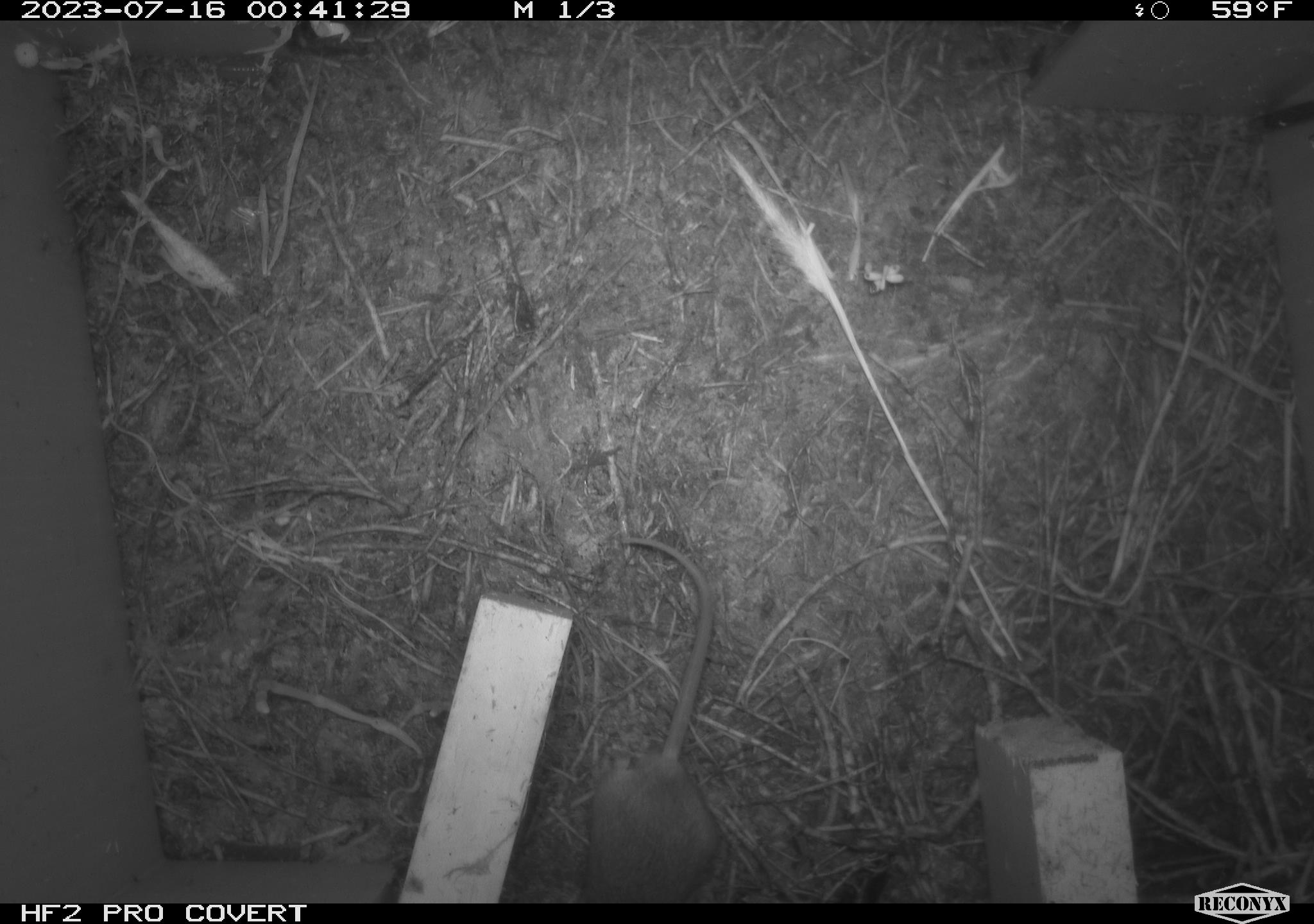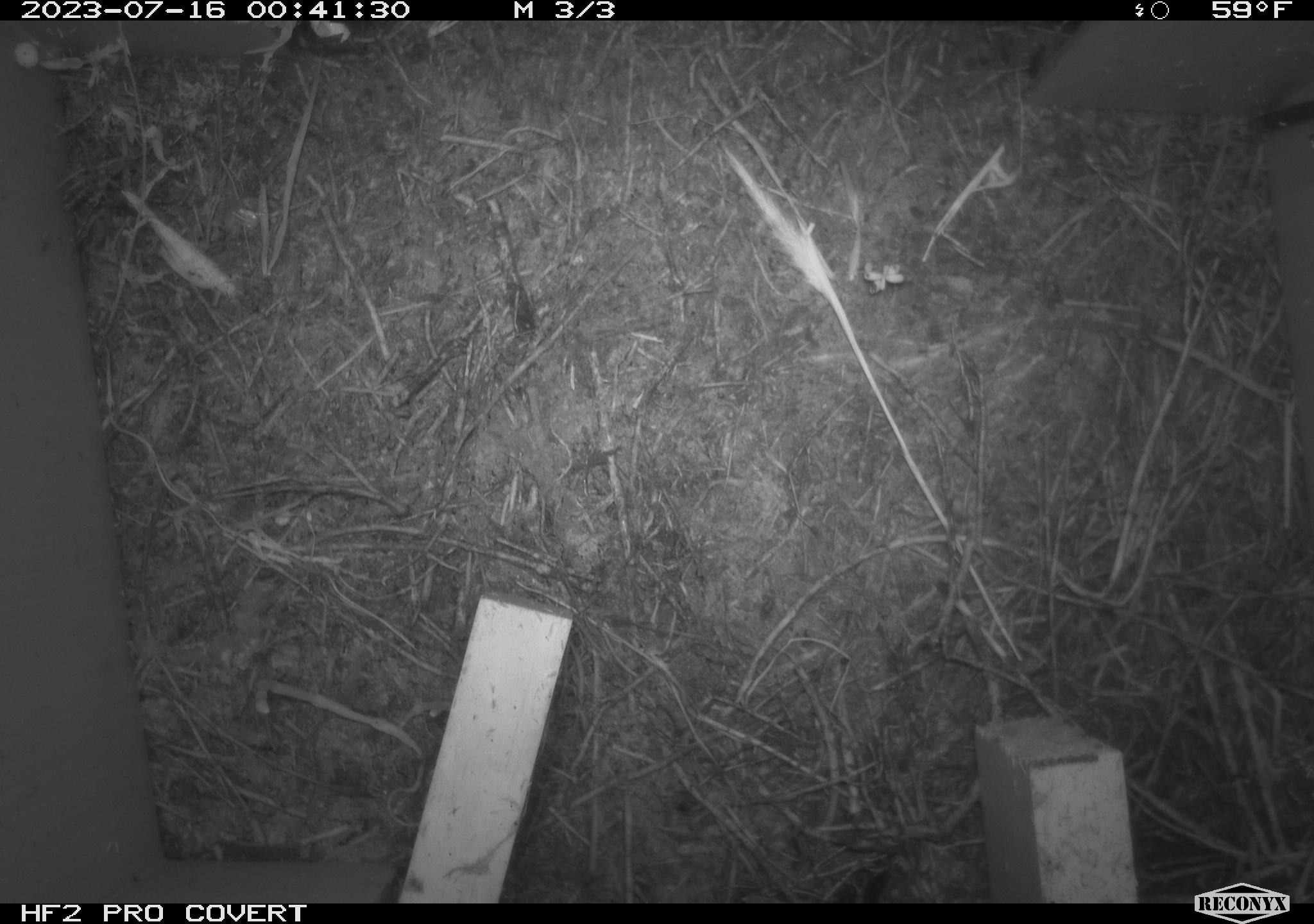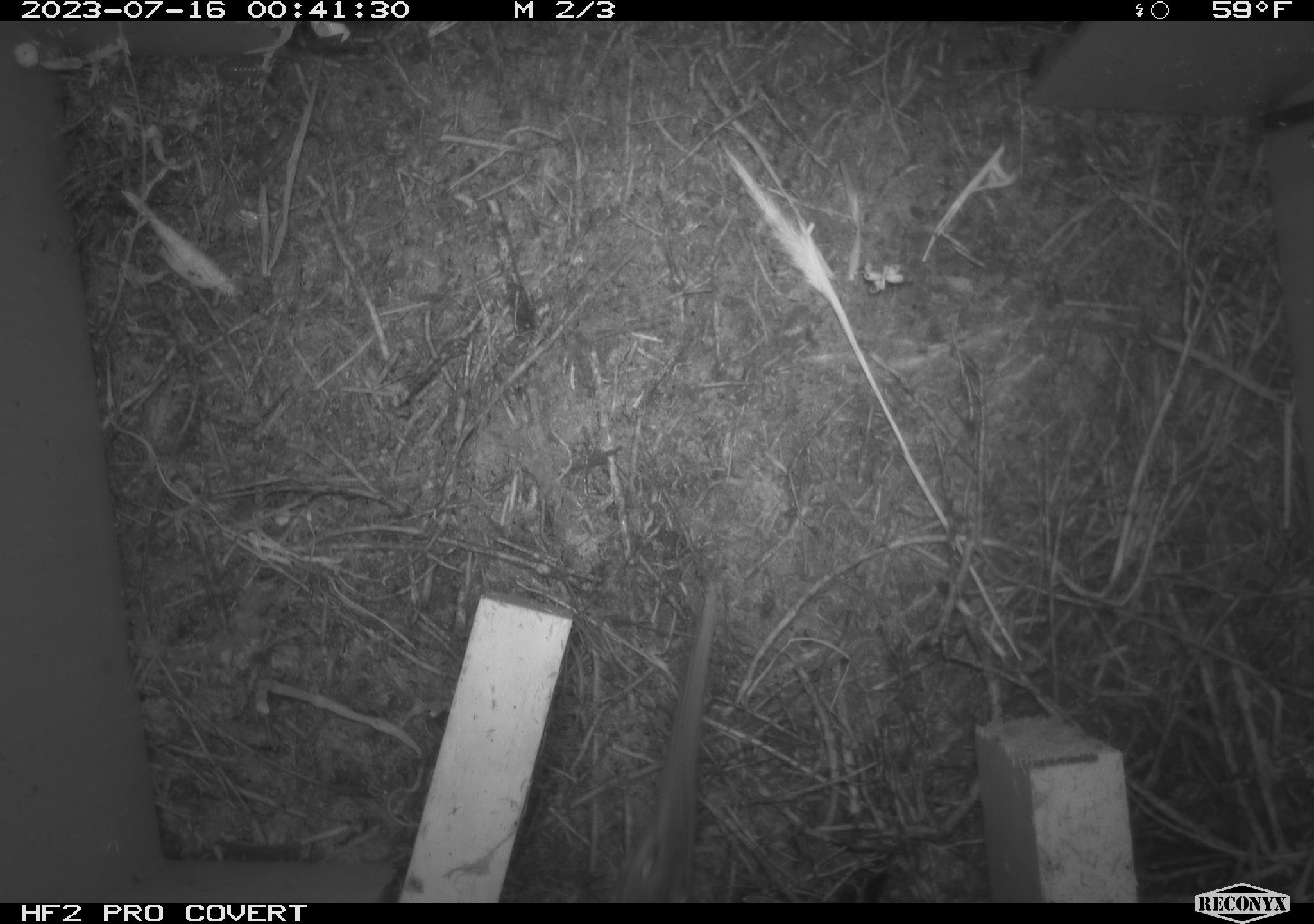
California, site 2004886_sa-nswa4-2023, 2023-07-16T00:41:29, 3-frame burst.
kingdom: Animalia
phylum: Chordata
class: Mammalia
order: Rodentia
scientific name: Rodentia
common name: mouse species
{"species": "mouse species (Rodentia)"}